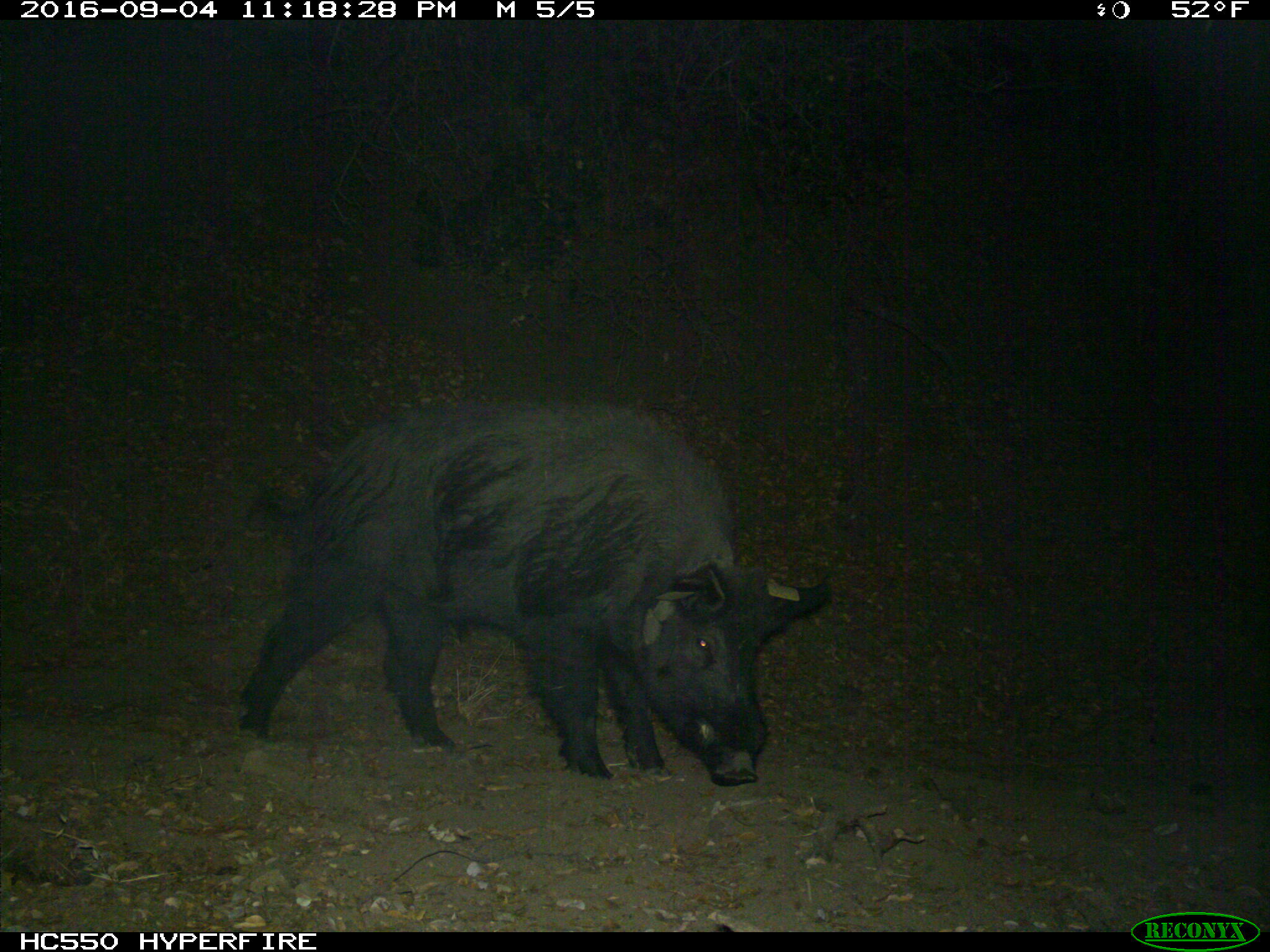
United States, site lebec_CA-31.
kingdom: Animalia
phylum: Chordata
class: Mammalia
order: Artiodactyla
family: Suidae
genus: Sus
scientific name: Sus scrofa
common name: wild boar